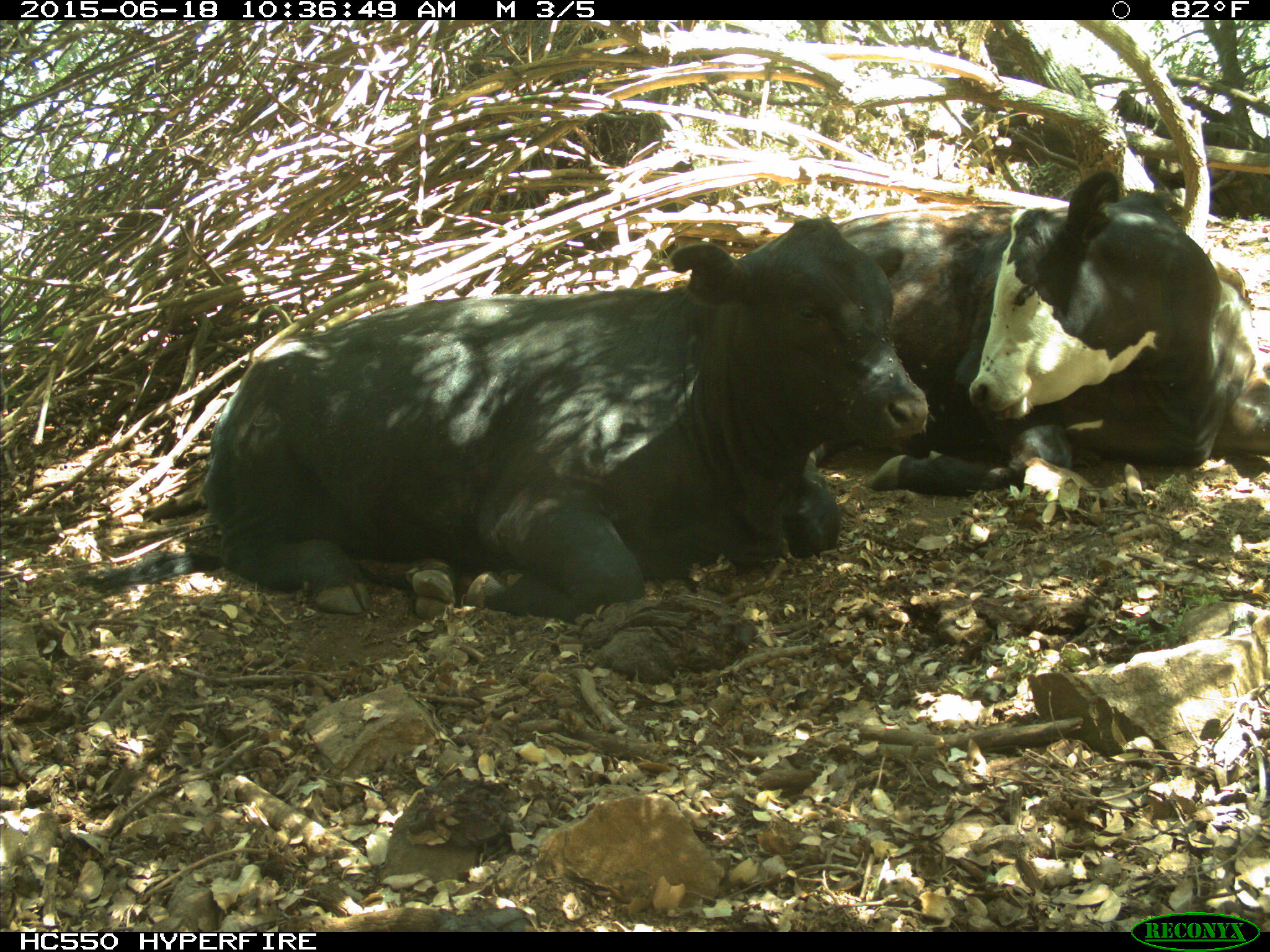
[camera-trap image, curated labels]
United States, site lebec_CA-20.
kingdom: Animalia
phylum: Chordata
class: Mammalia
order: Artiodactyla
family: Bovidae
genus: Bos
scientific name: Bos taurus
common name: domestic cow